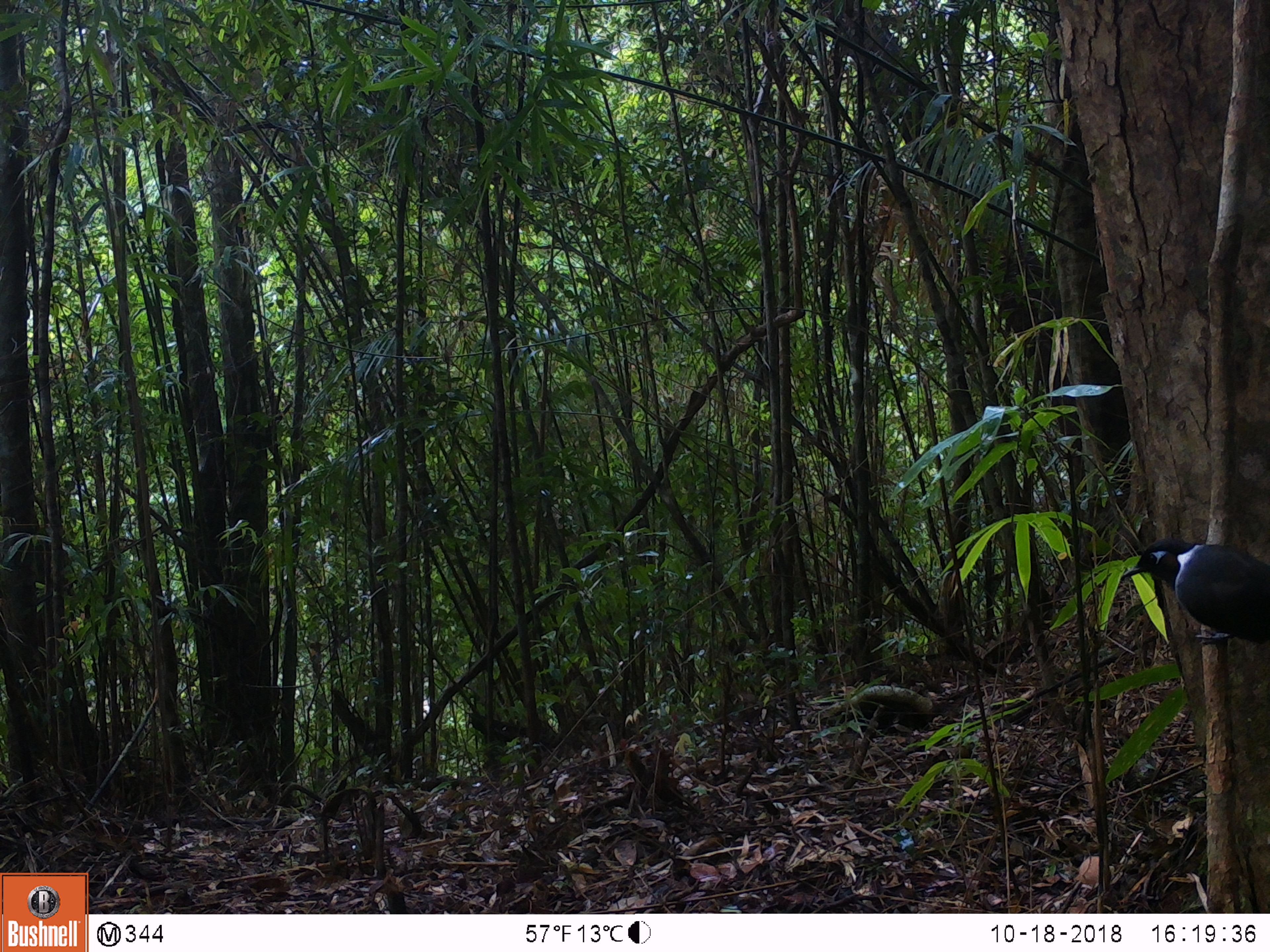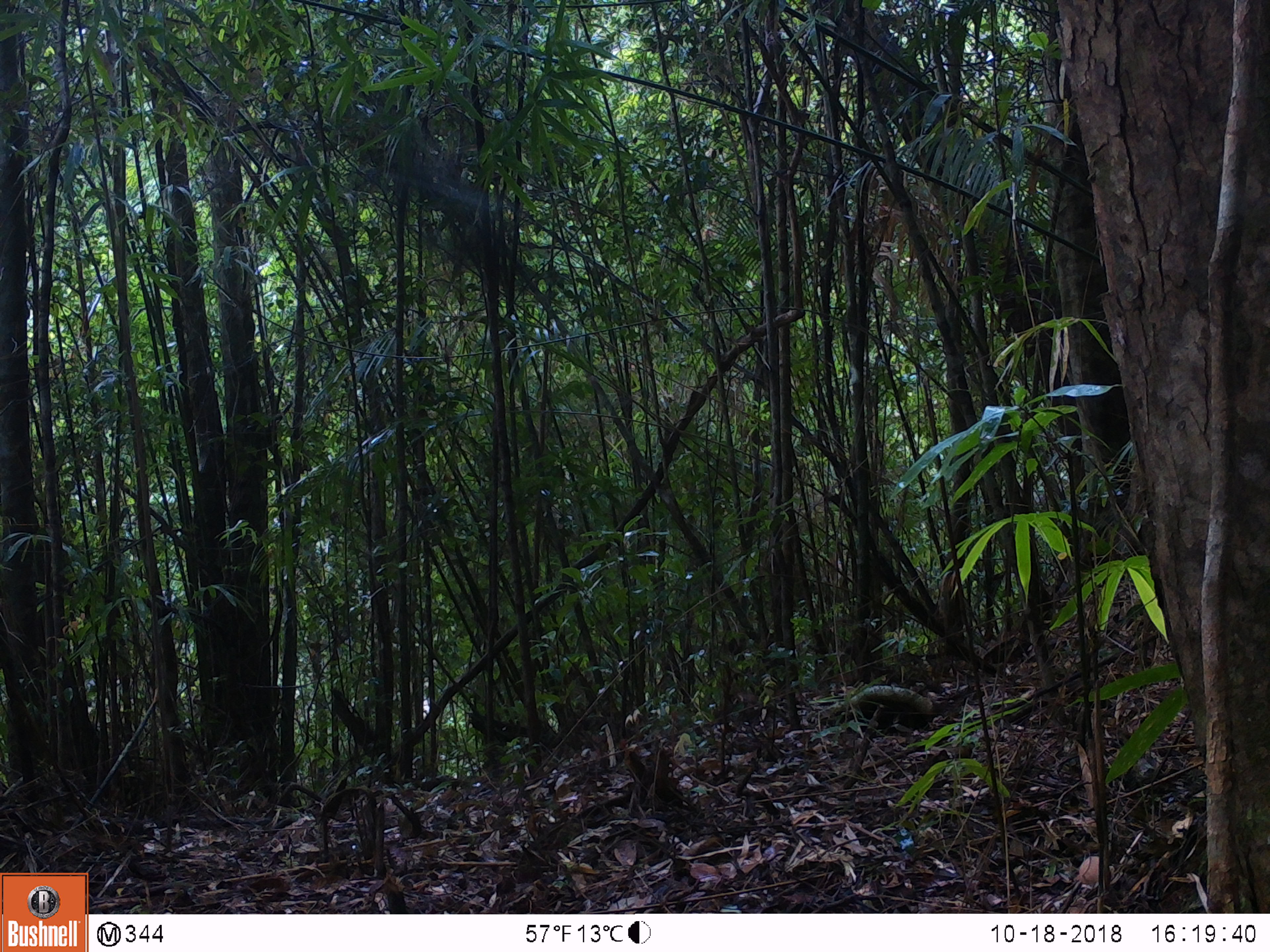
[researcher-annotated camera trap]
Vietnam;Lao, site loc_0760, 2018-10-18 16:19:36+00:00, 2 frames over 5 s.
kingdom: Animalia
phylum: Chordata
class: Aves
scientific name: Aves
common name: bird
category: unidentified bird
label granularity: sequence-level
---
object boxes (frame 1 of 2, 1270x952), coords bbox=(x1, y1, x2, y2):
unidentified bird: bbox=(1121, 536, 1269, 645)